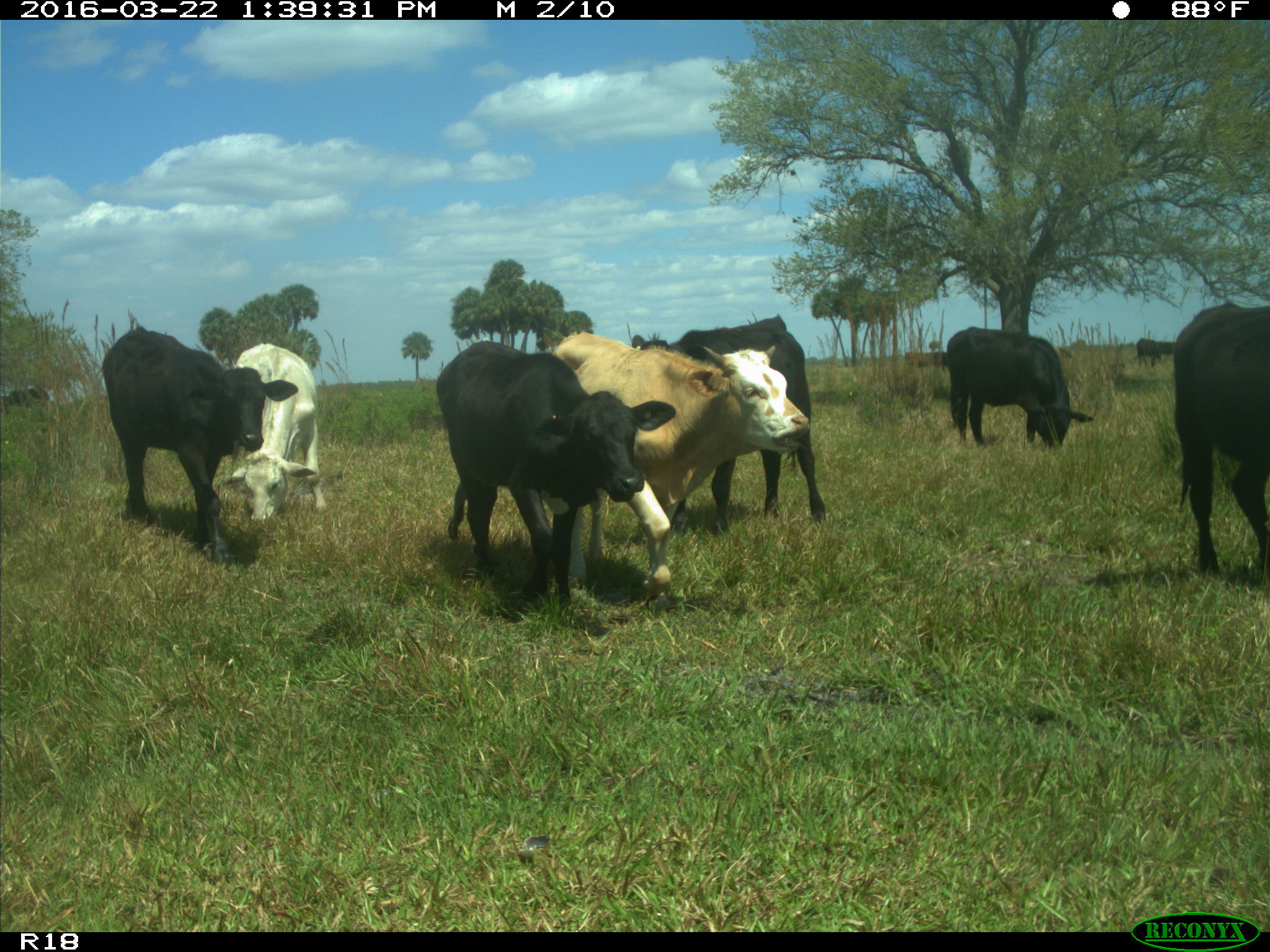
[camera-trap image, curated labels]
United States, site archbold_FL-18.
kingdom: Animalia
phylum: Chordata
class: Mammalia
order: Artiodactyla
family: Bovidae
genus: Bos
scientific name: Bos taurus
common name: domestic cow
Bos taurus (domestic cow).